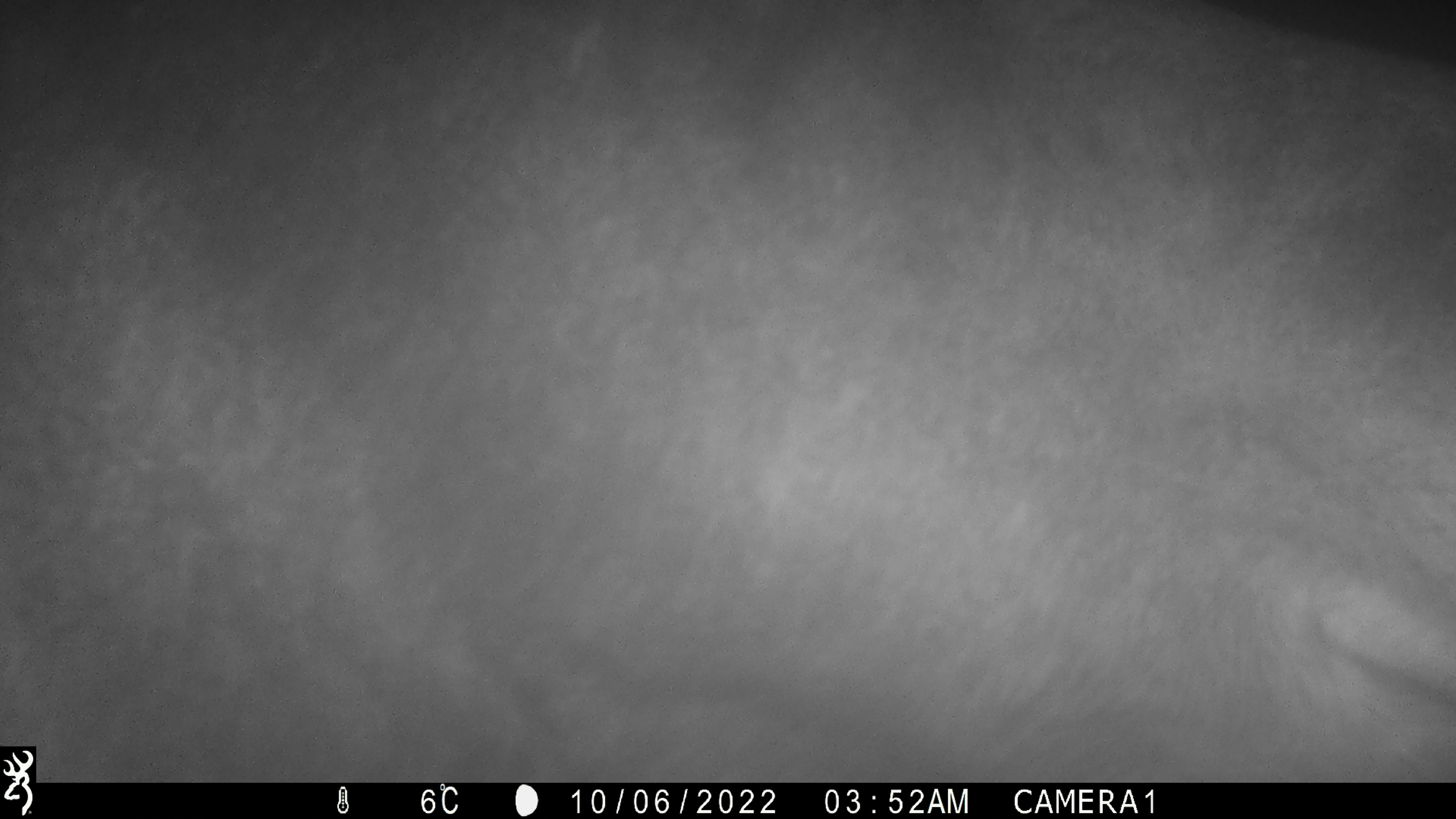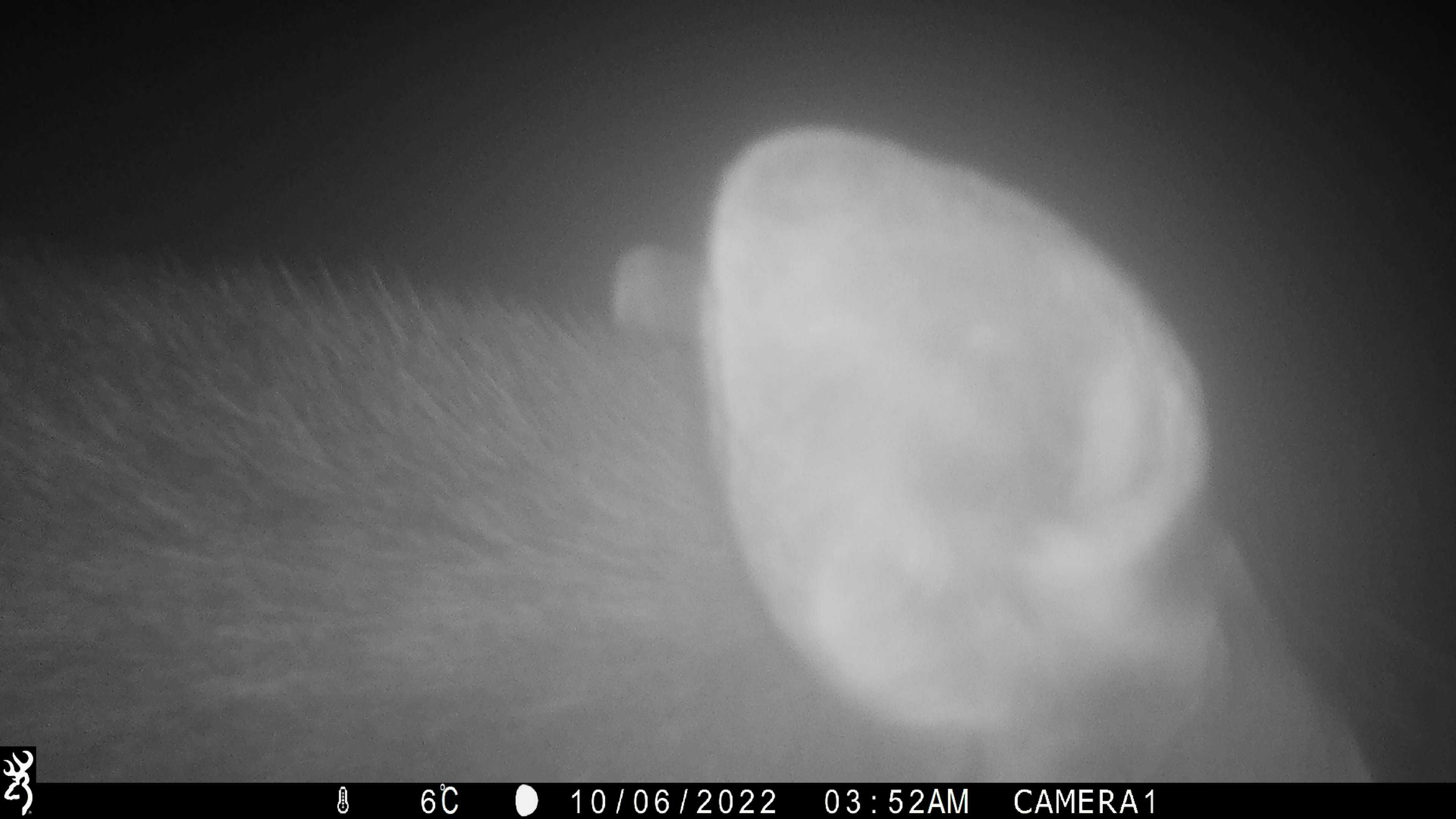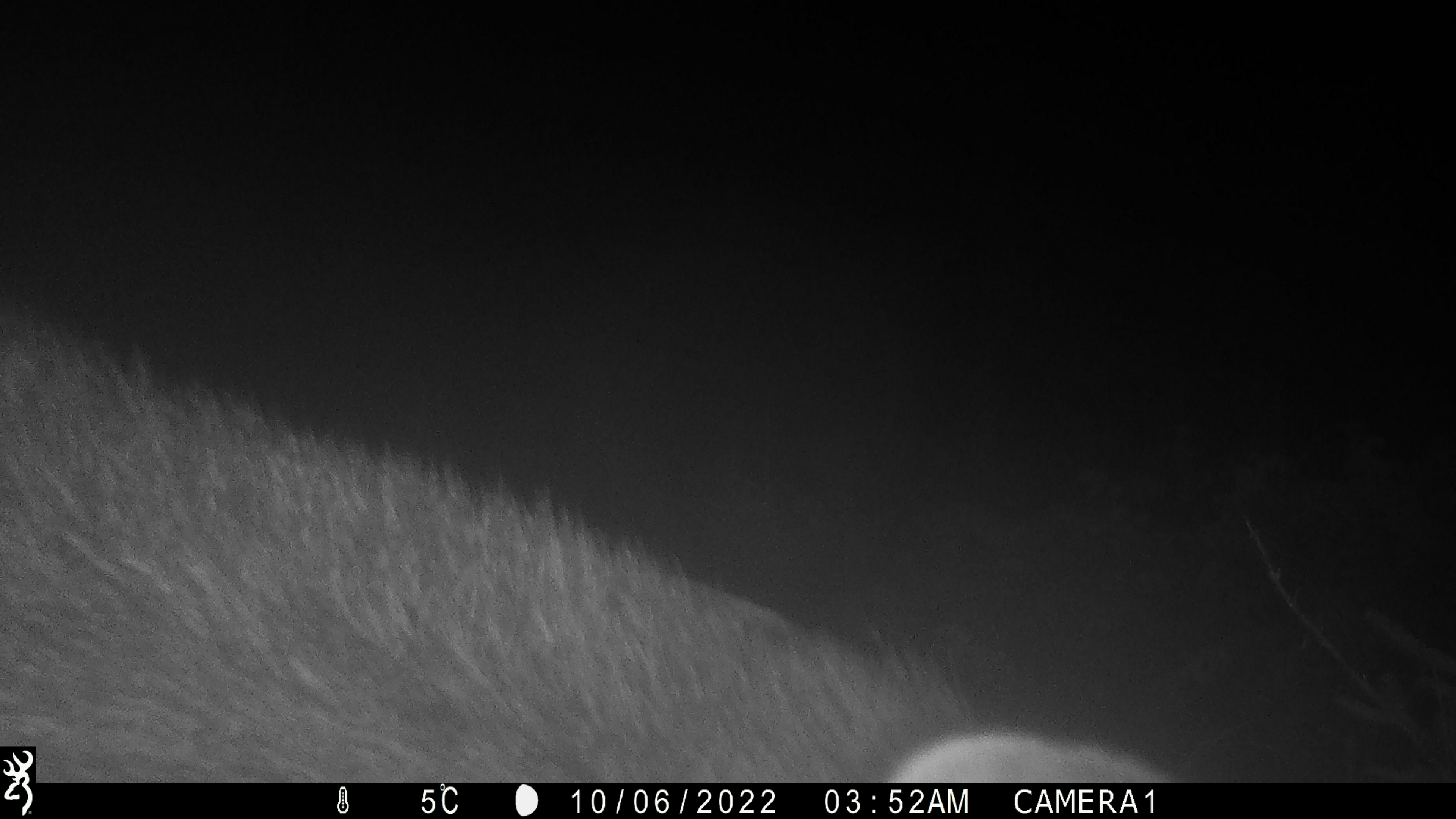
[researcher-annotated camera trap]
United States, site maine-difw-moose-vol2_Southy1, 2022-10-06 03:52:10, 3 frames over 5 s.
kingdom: Animalia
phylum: Chordata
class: Mammalia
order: Artiodactyla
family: Cervidae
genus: Alces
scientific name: Alces alces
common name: moose